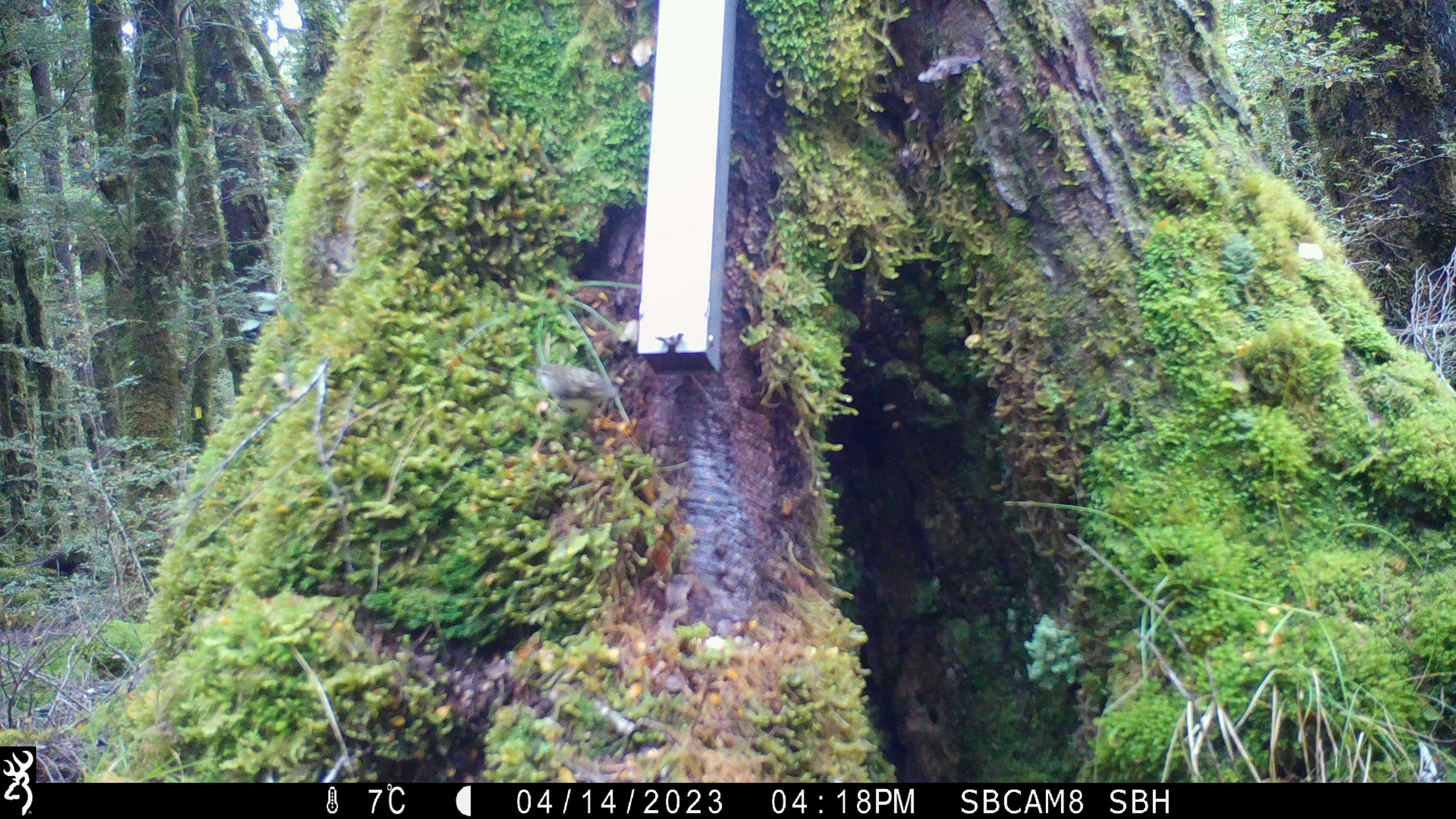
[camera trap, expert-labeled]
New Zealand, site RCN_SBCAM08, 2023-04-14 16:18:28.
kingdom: Animalia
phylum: Chordata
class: Aves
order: Passeriformes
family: Acanthisittidae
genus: Acanthisitta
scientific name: Acanthisitta chloris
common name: rifleman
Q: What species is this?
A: Rifleman (Acanthisitta chloris).